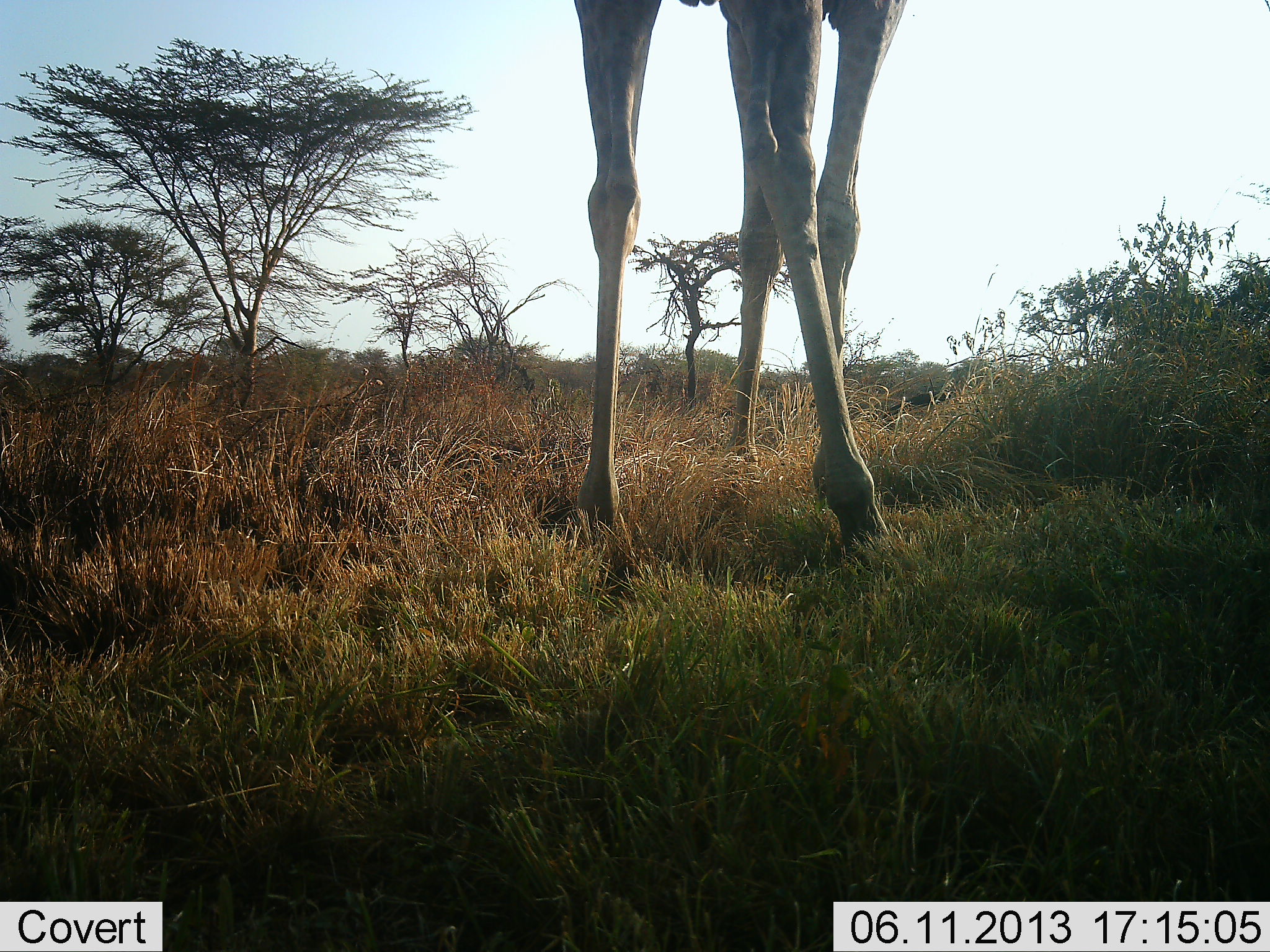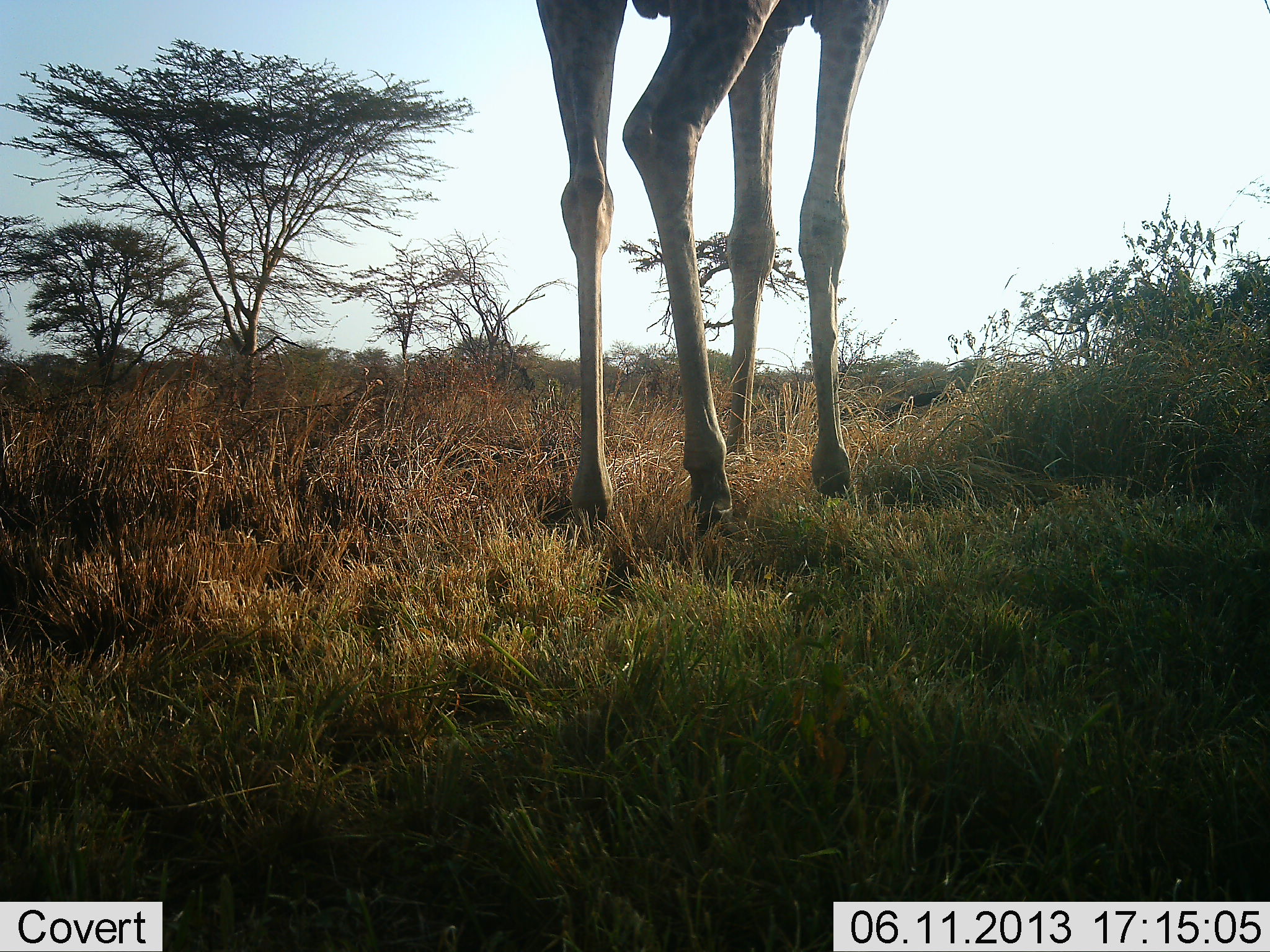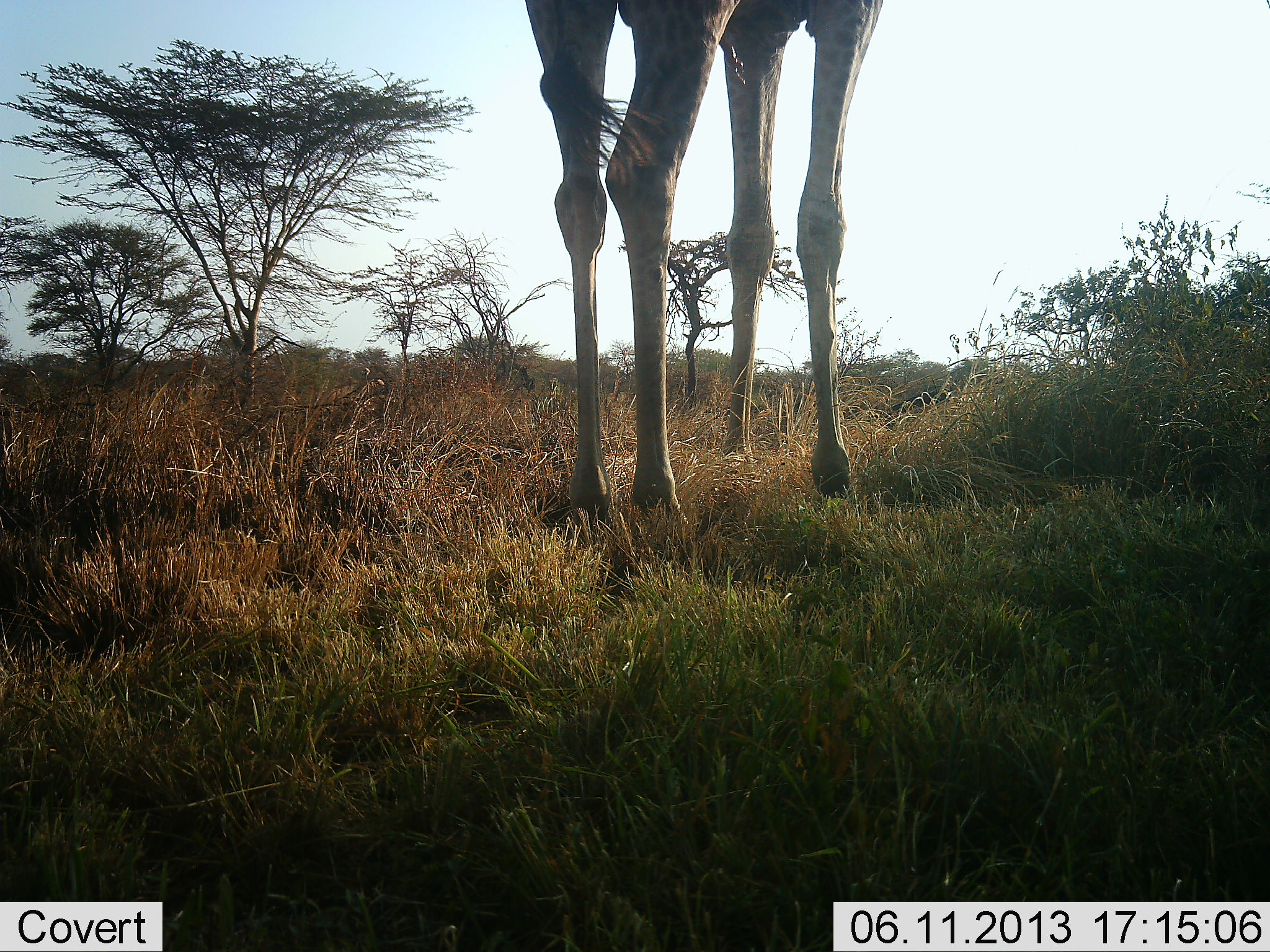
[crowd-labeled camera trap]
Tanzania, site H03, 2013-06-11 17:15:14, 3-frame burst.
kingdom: Animalia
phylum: Chordata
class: Mammalia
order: Artiodactyla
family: Giraffidae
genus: Giraffa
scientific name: Giraffa camelopardalis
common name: giraffe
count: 1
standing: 40%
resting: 10%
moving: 50%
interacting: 0%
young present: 0%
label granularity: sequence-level